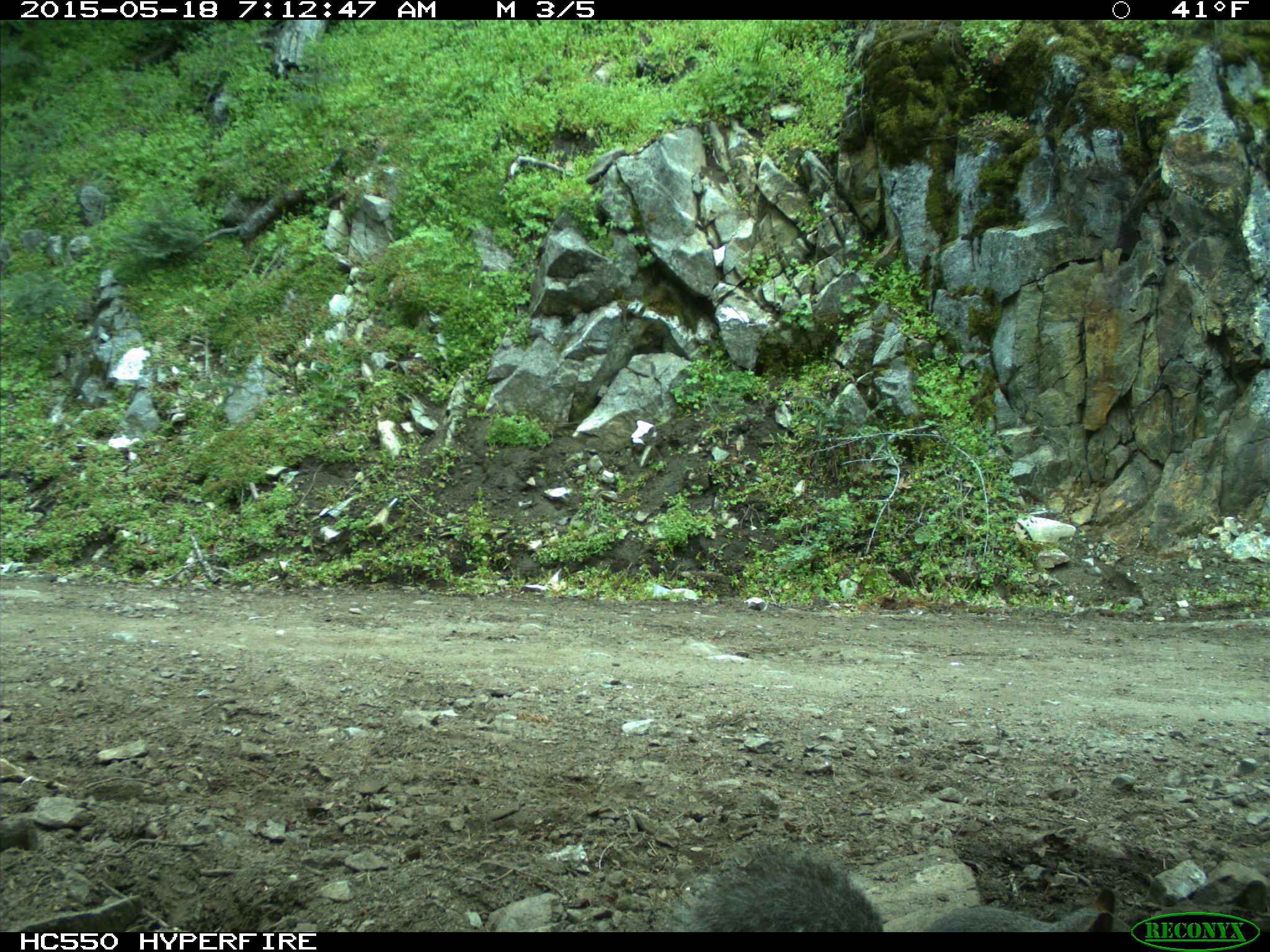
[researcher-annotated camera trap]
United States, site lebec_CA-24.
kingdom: Animalia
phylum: Chordata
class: Mammalia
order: Rodentia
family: Sciuridae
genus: Sciurus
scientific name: Sciurus carolinensis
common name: eastern gray squirrel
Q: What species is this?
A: Sciurus carolinensis (eastern gray squirrel).